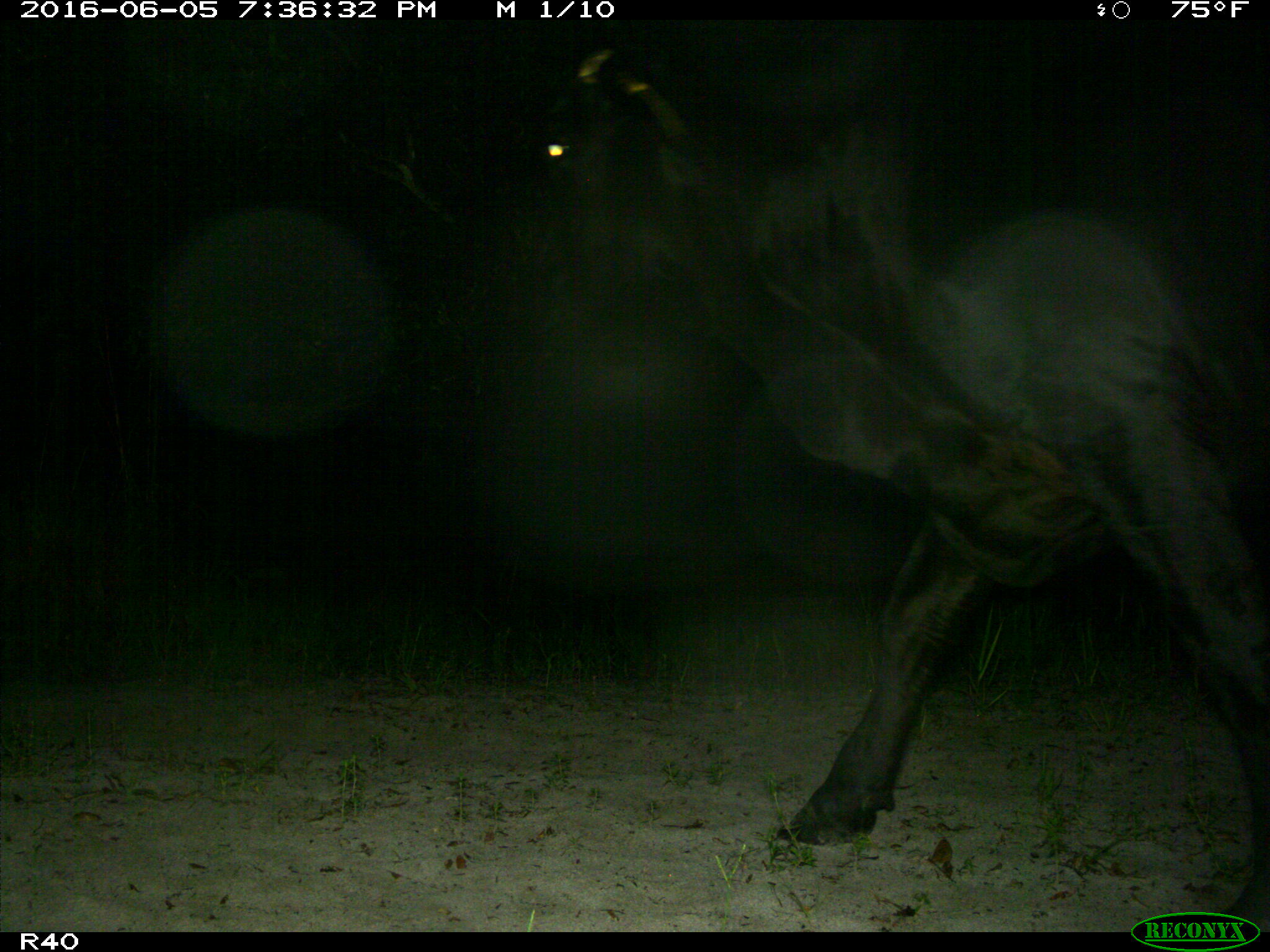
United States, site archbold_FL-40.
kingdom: Animalia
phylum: Chordata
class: Mammalia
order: Artiodactyla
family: Bovidae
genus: Bos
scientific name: Bos taurus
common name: domestic cow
Bos taurus (domestic cow).